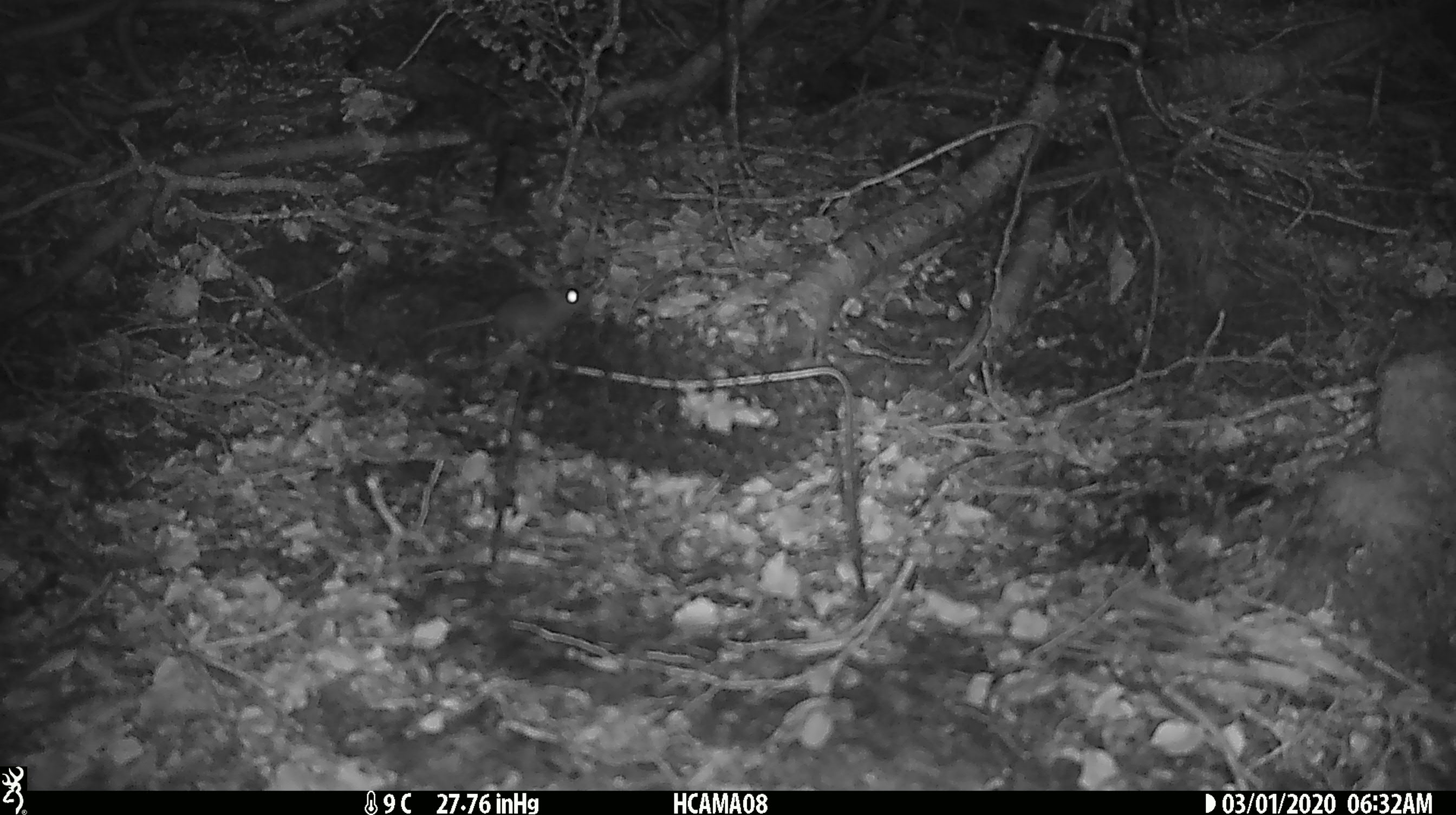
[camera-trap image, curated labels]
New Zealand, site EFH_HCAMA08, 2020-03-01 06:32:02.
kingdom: Animalia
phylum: Chordata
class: Mammalia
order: Rodentia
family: Muridae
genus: Mus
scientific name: Mus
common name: mouse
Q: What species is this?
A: Mouse (Mus).